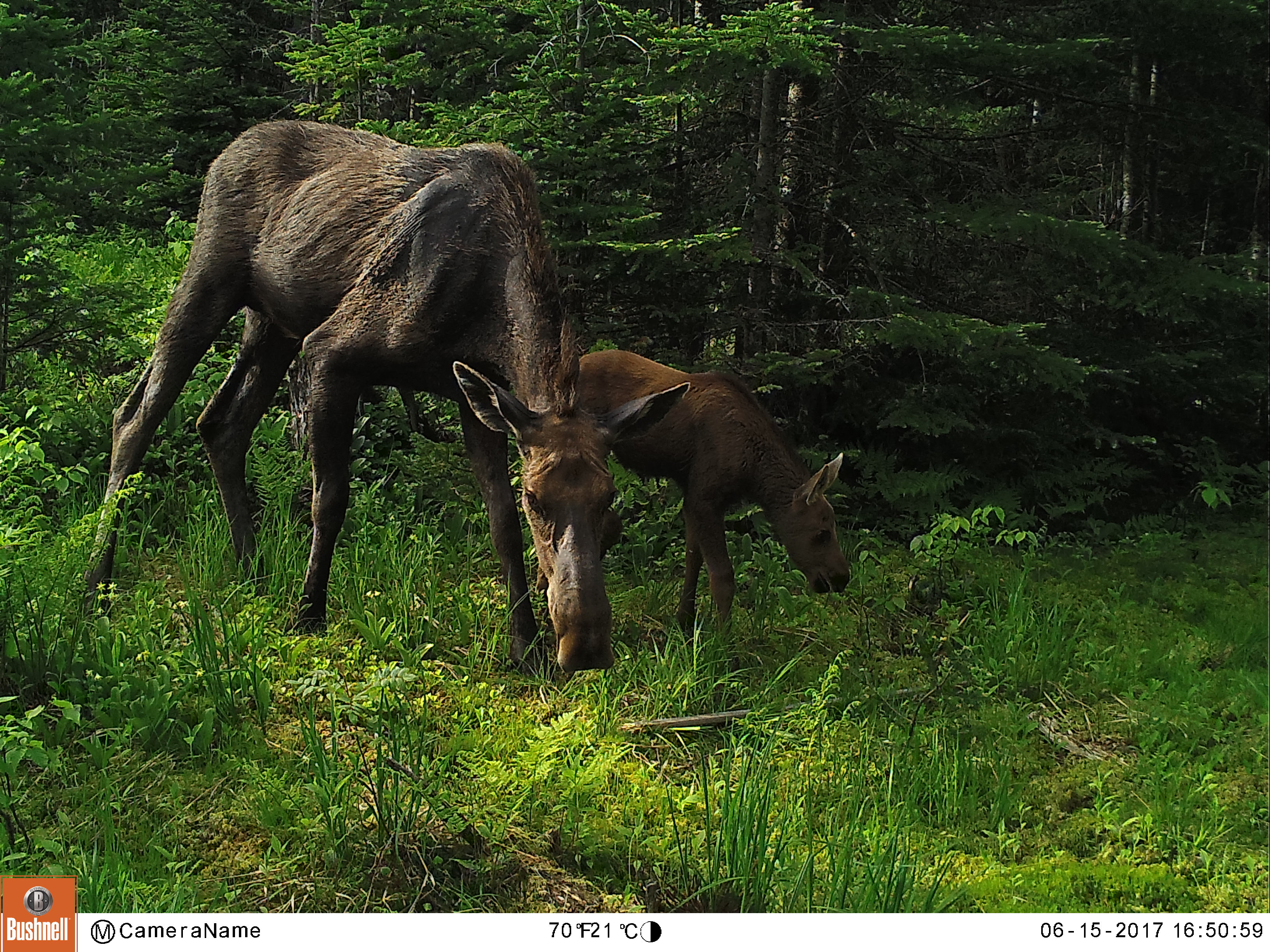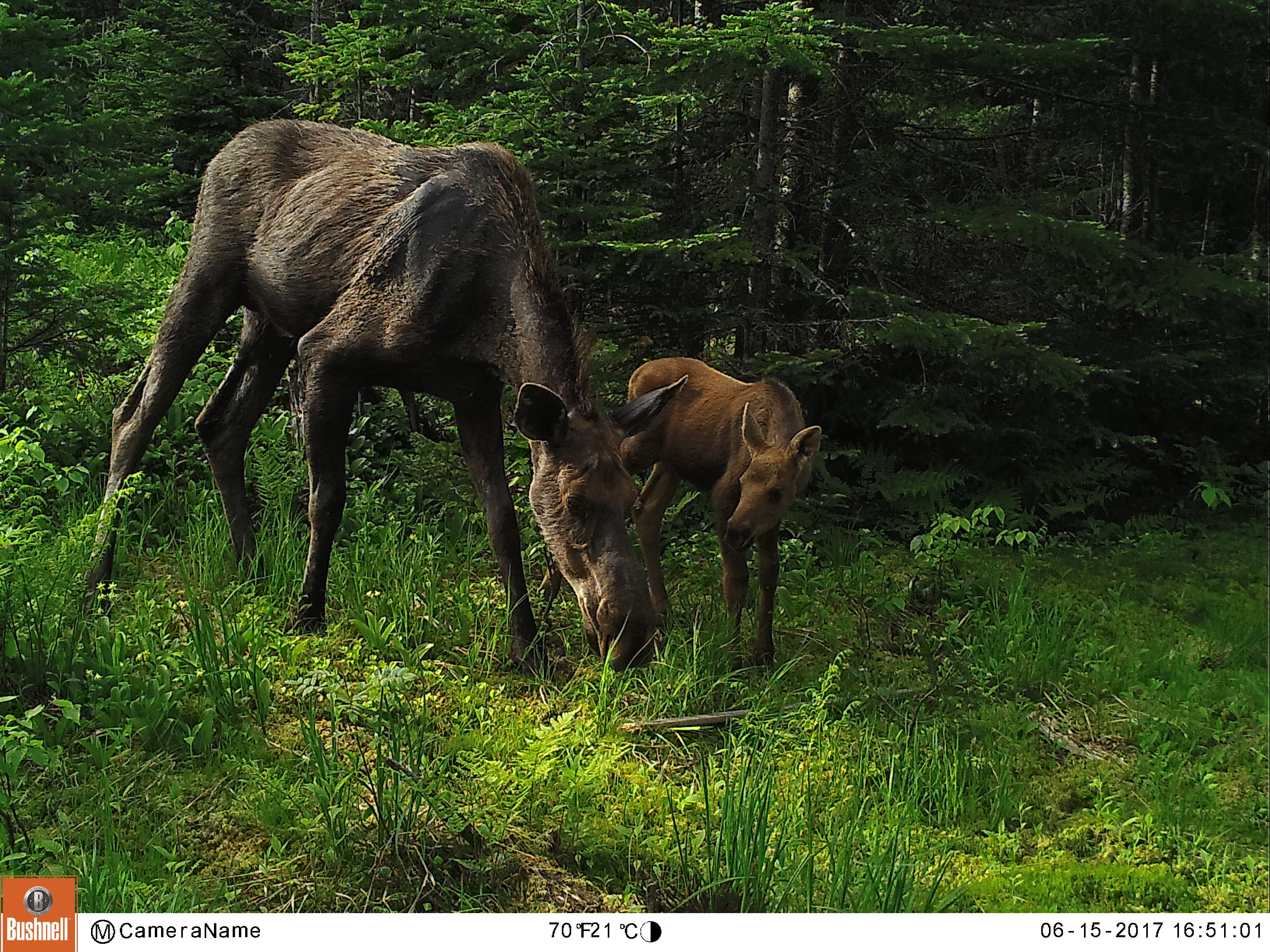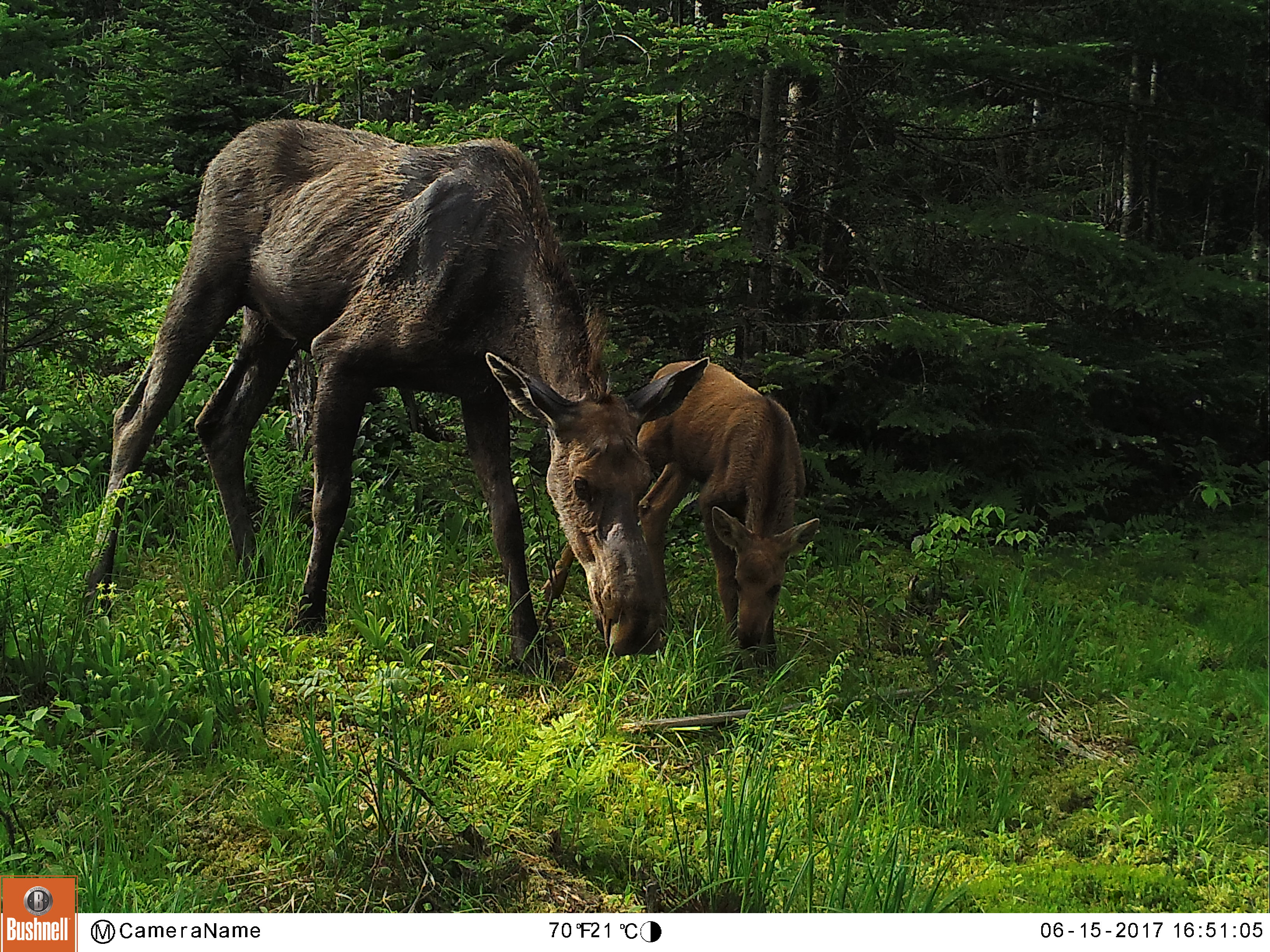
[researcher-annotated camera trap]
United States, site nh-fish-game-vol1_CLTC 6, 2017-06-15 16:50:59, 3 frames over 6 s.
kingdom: Animalia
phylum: Chordata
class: Mammalia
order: Artiodactyla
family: Cervidae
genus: Alces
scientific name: Alces alces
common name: moose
Moose (Alces alces).